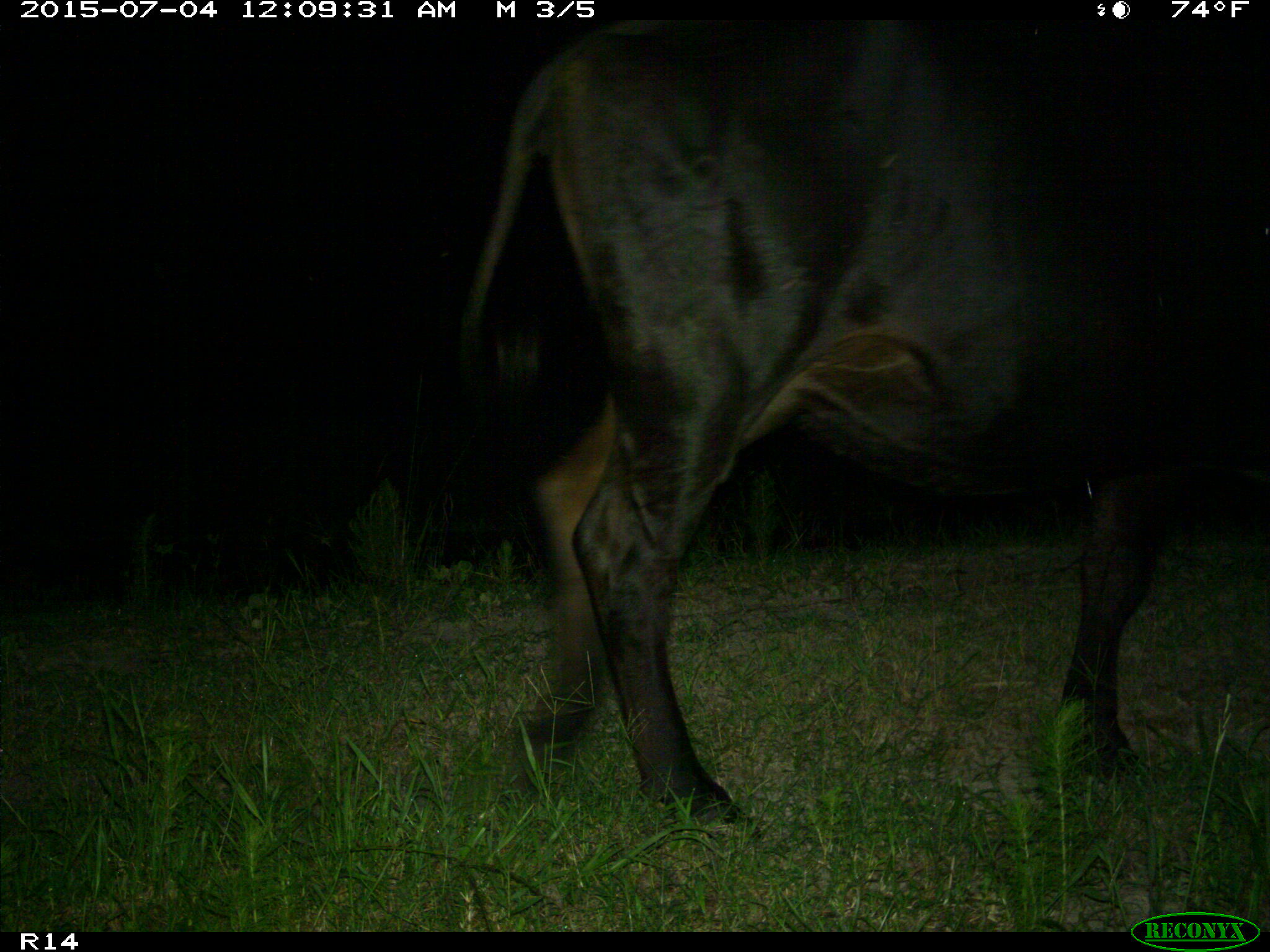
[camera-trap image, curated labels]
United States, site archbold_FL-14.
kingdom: Animalia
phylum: Chordata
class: Mammalia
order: Artiodactyla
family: Bovidae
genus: Bos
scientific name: Bos taurus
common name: domestic cow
Bos taurus (domestic cow).